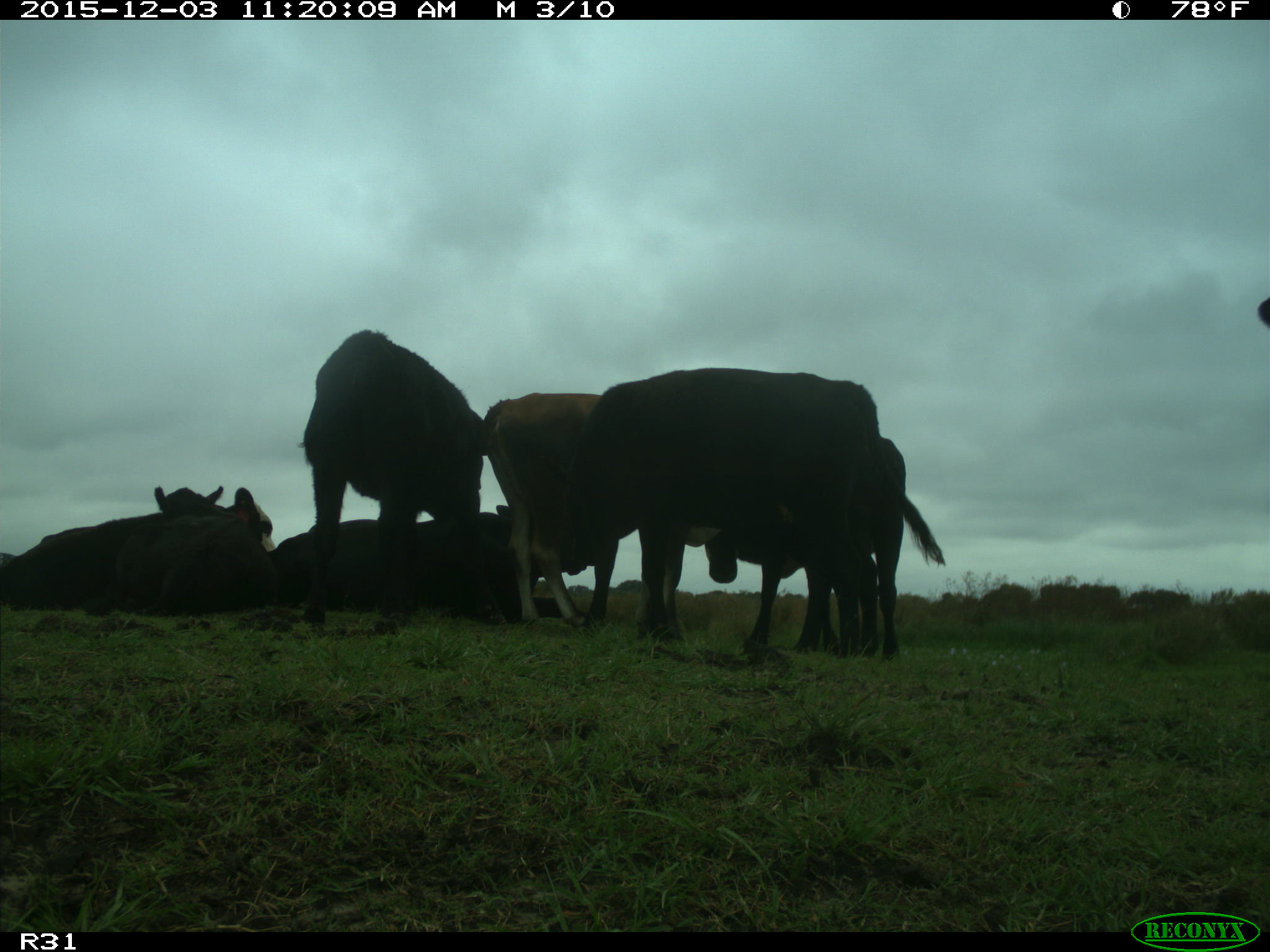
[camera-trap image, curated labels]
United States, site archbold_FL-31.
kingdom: Animalia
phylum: Chordata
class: Mammalia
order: Artiodactyla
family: Bovidae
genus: Bos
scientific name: Bos taurus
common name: domestic cow